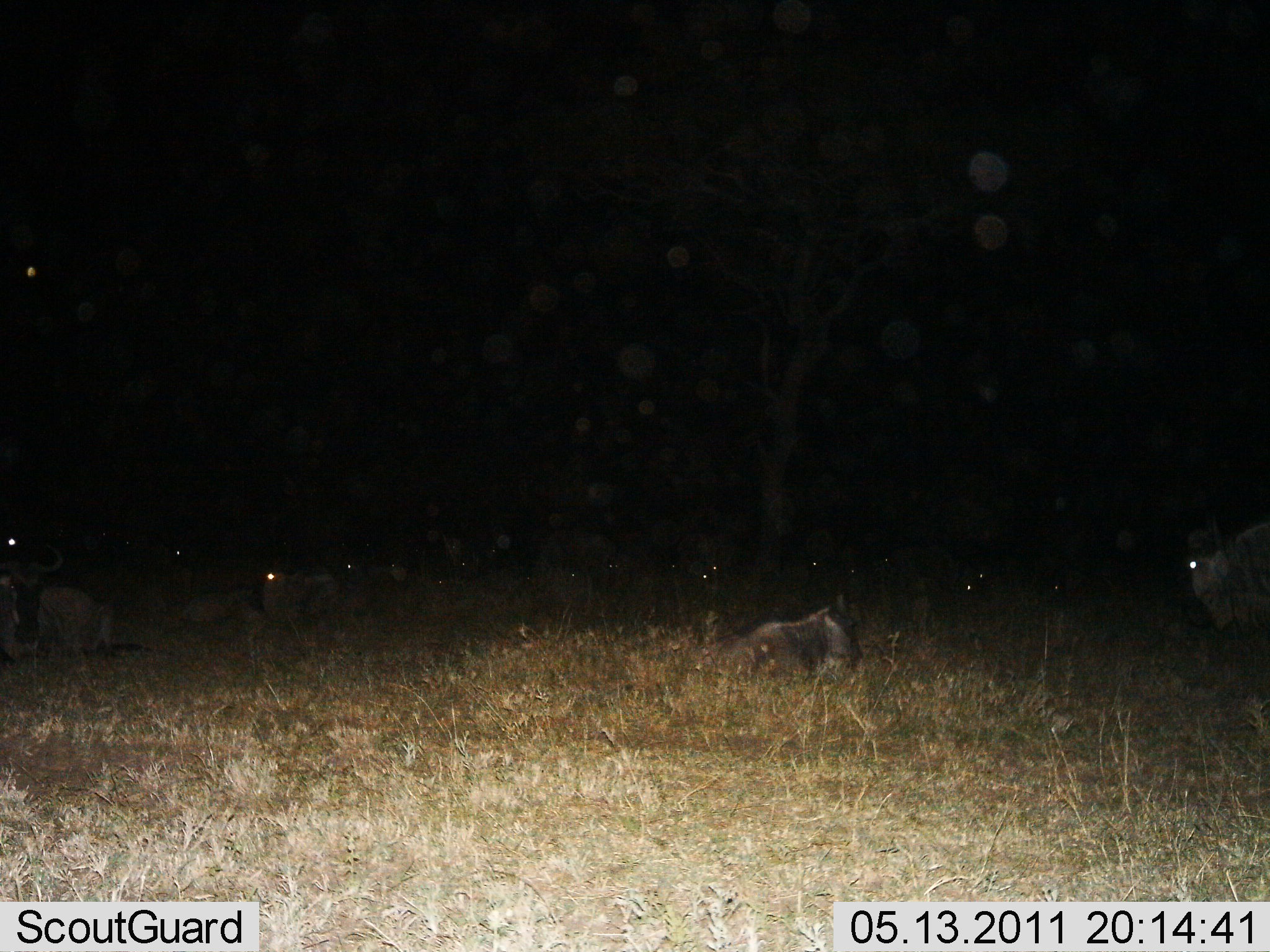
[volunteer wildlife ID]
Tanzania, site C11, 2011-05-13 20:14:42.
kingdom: Animalia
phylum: Chordata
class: Mammalia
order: Artiodactyla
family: Bovidae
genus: Connochaetes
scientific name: Connochaetes taurinus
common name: blue wildebeest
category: wildebeest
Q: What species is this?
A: Wildebeest (blue wildebeest) (Connochaetes taurinus).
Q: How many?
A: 10.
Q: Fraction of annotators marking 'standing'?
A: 42%.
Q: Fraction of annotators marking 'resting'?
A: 100%.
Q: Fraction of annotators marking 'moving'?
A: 8%.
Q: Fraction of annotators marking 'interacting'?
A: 0%.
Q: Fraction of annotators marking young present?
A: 8%.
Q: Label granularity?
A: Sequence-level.